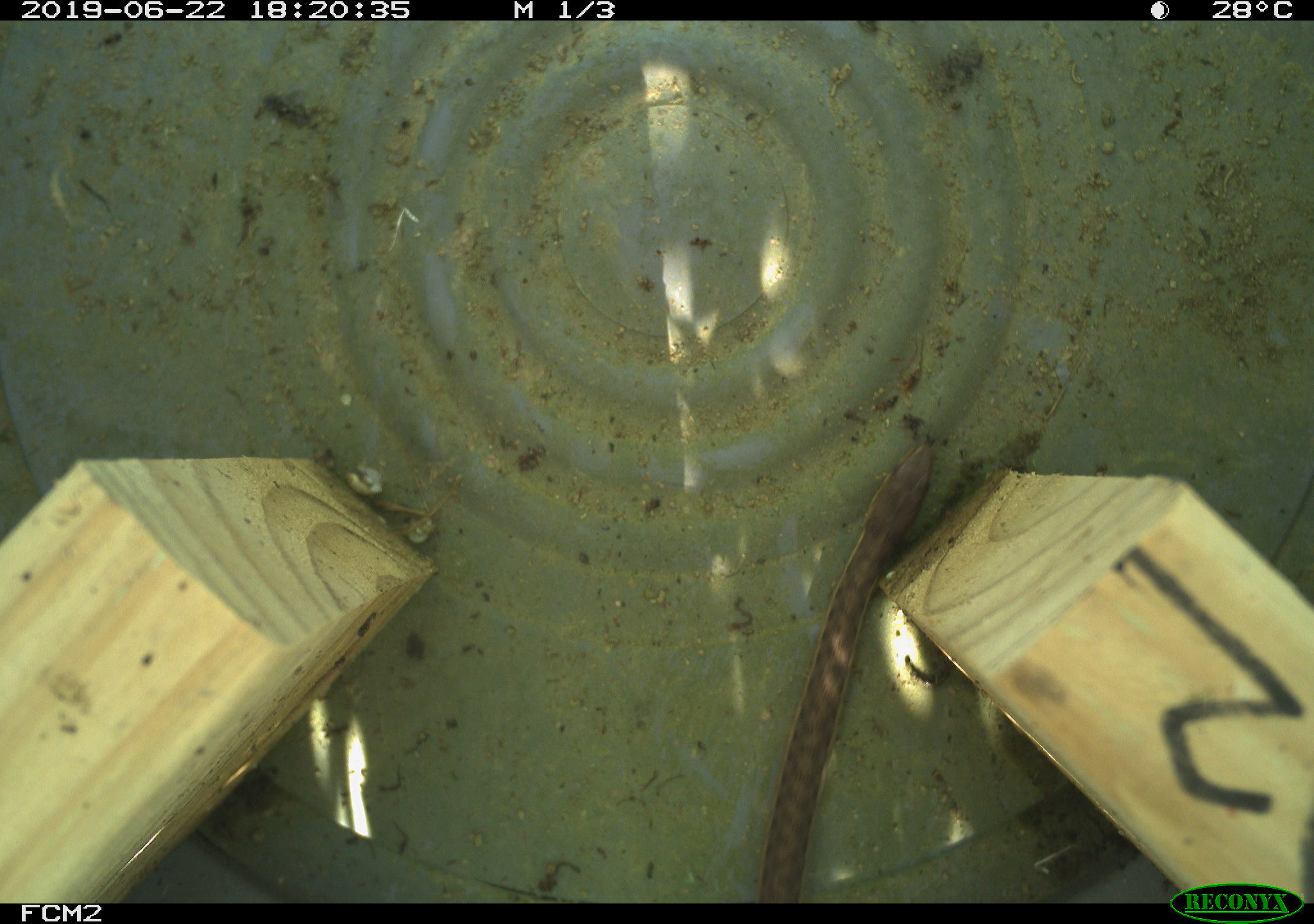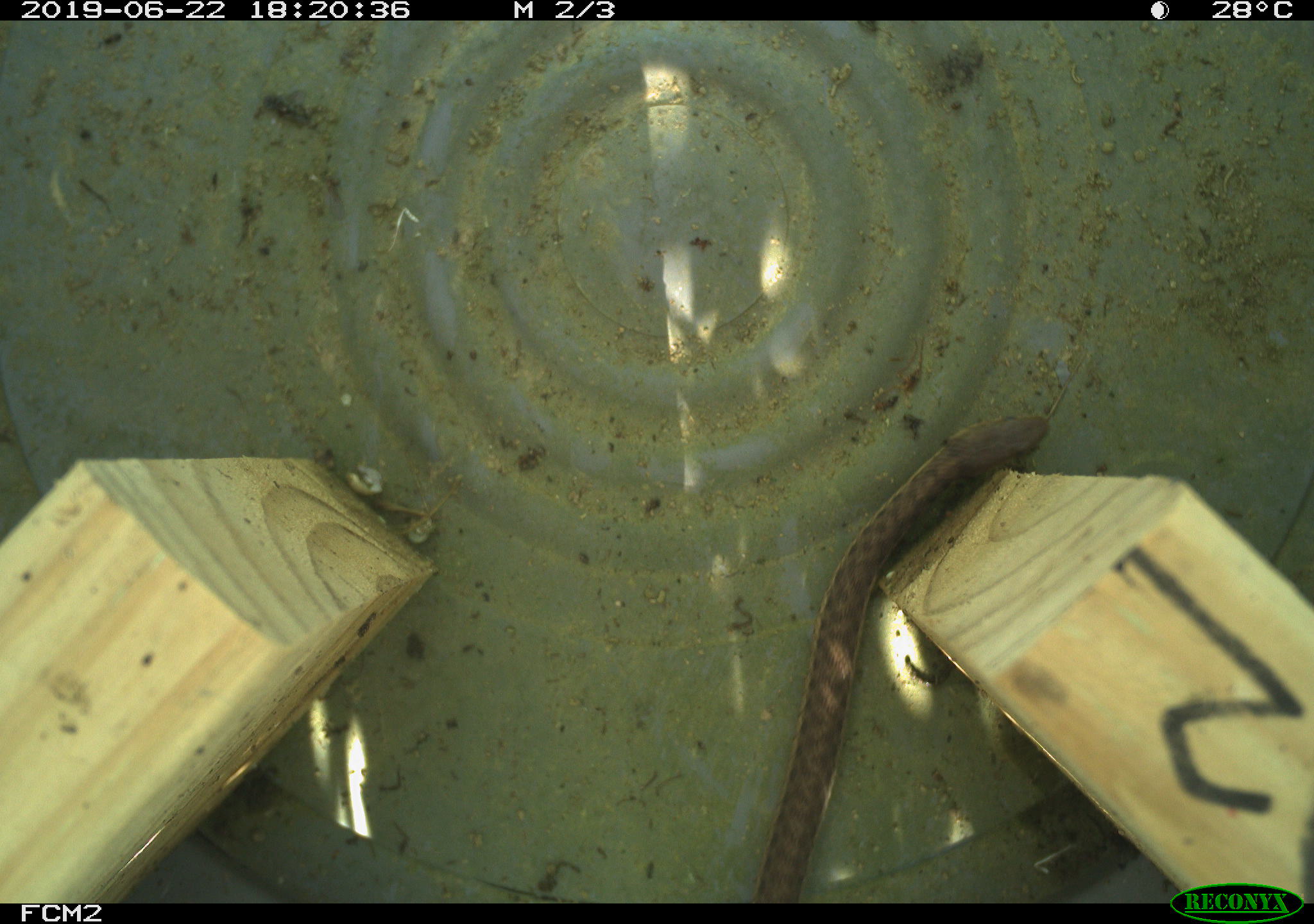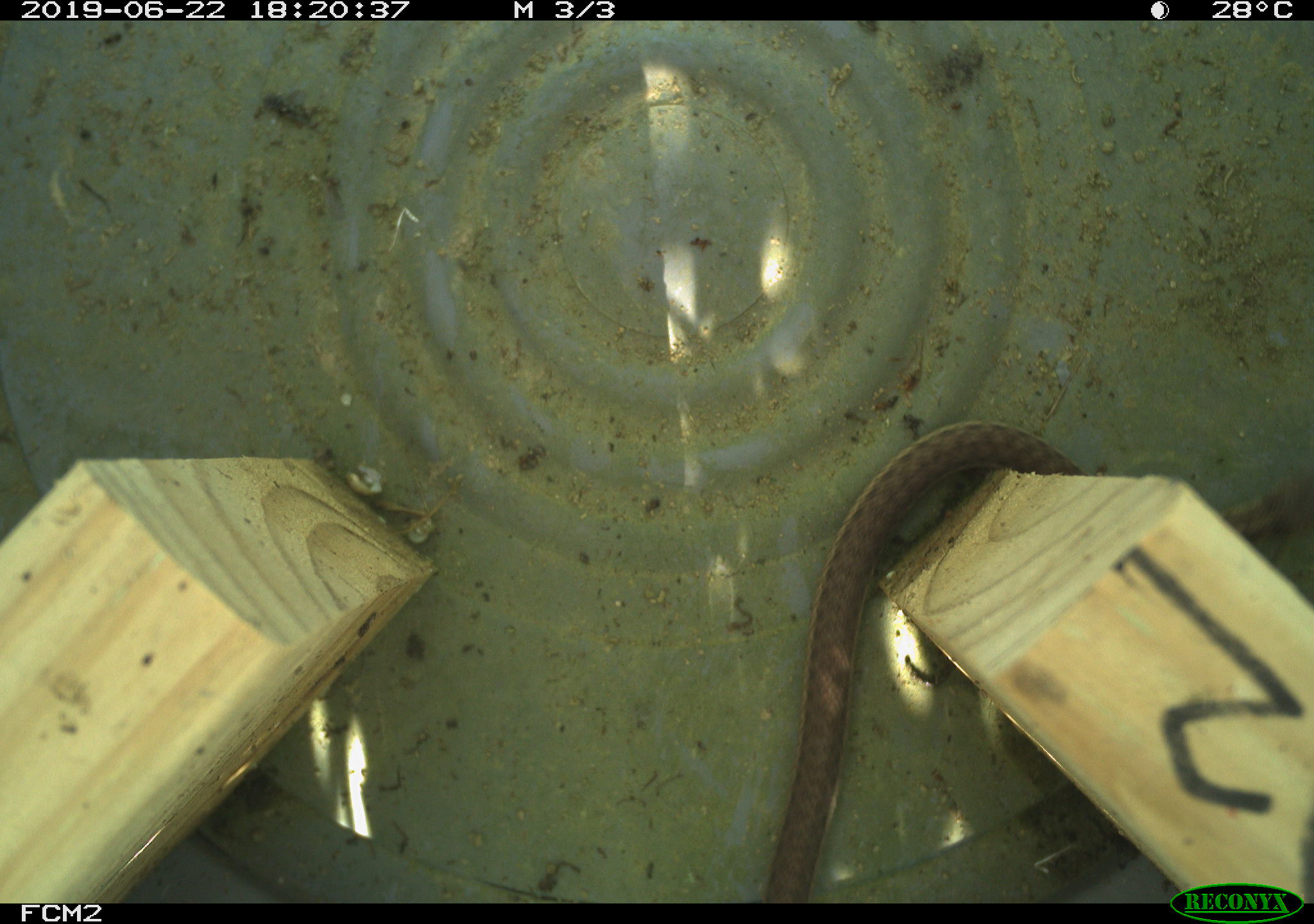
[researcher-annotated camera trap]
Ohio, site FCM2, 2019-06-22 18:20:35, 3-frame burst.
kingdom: Animalia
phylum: Chordata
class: Reptilia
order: Squamata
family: Colubridae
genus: Thamnophis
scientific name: Thamnophis sirtalis sirtalis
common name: eastern gartersnake